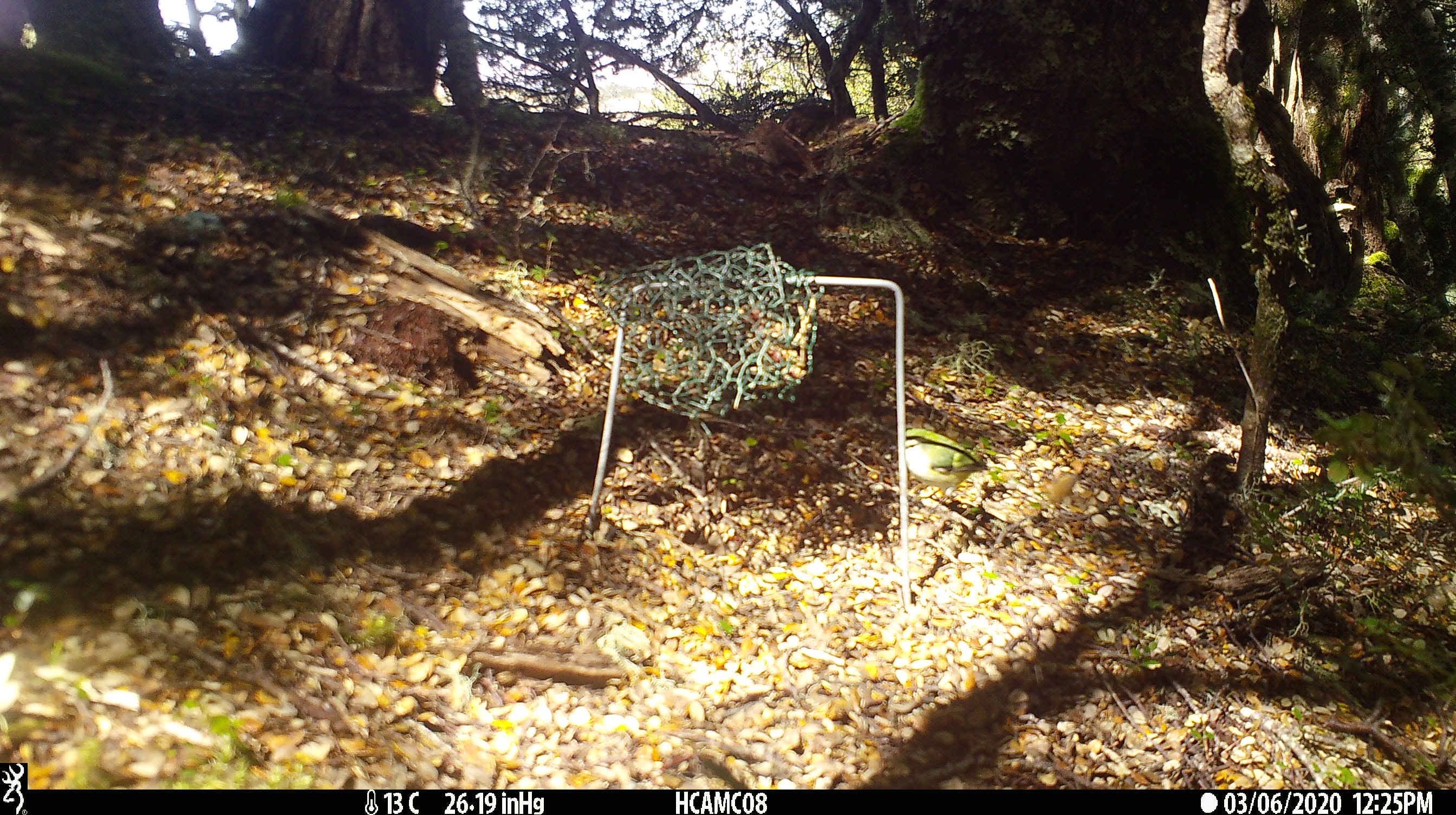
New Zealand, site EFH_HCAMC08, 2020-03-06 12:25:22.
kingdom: Animalia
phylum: Chordata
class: Aves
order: Passeriformes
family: Acanthisittidae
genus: Acanthisitta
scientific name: Acanthisitta chloris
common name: rifleman